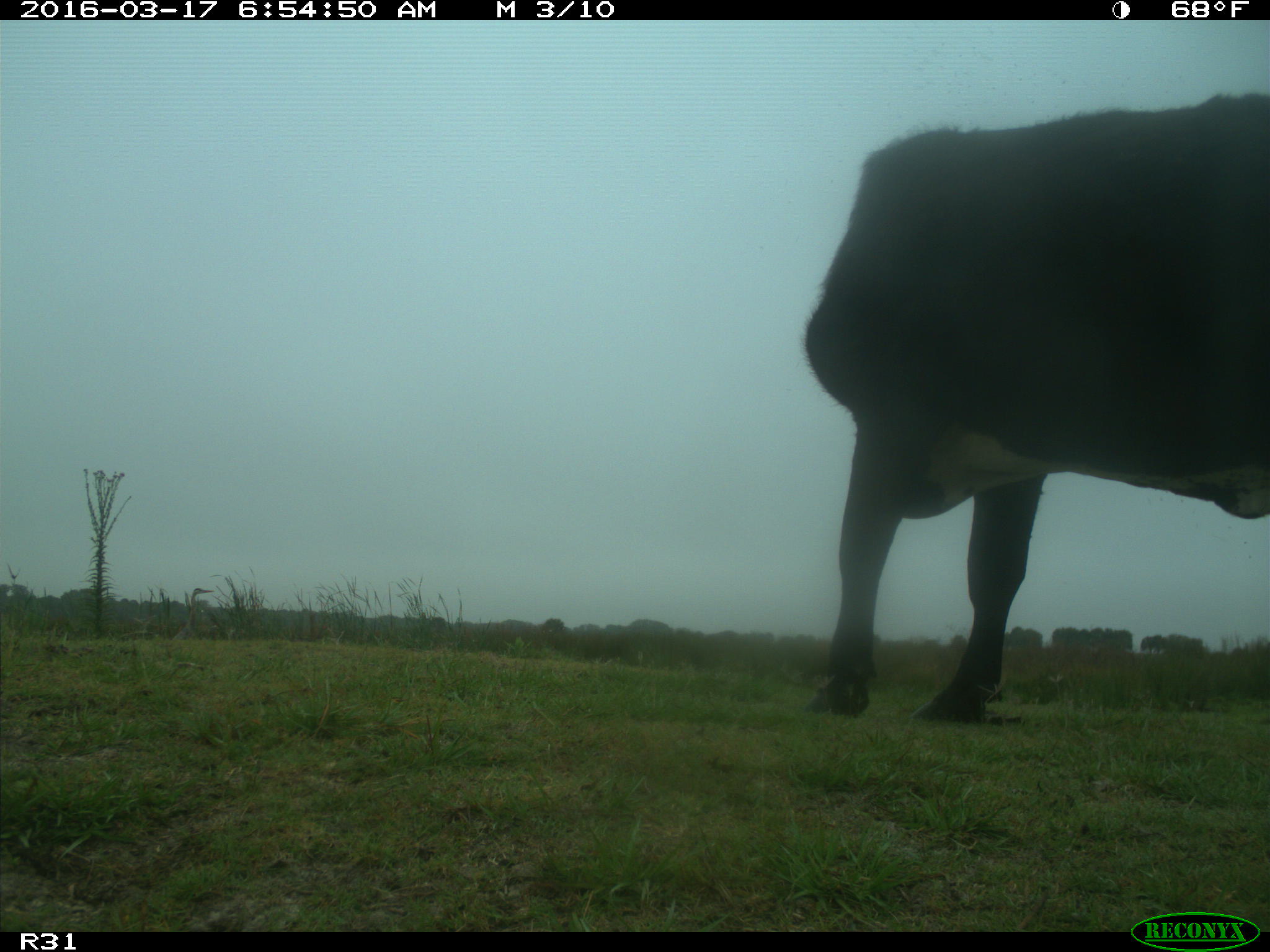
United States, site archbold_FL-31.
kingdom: Animalia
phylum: Chordata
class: Mammalia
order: Artiodactyla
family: Bovidae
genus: Bos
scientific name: Bos taurus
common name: domestic cow